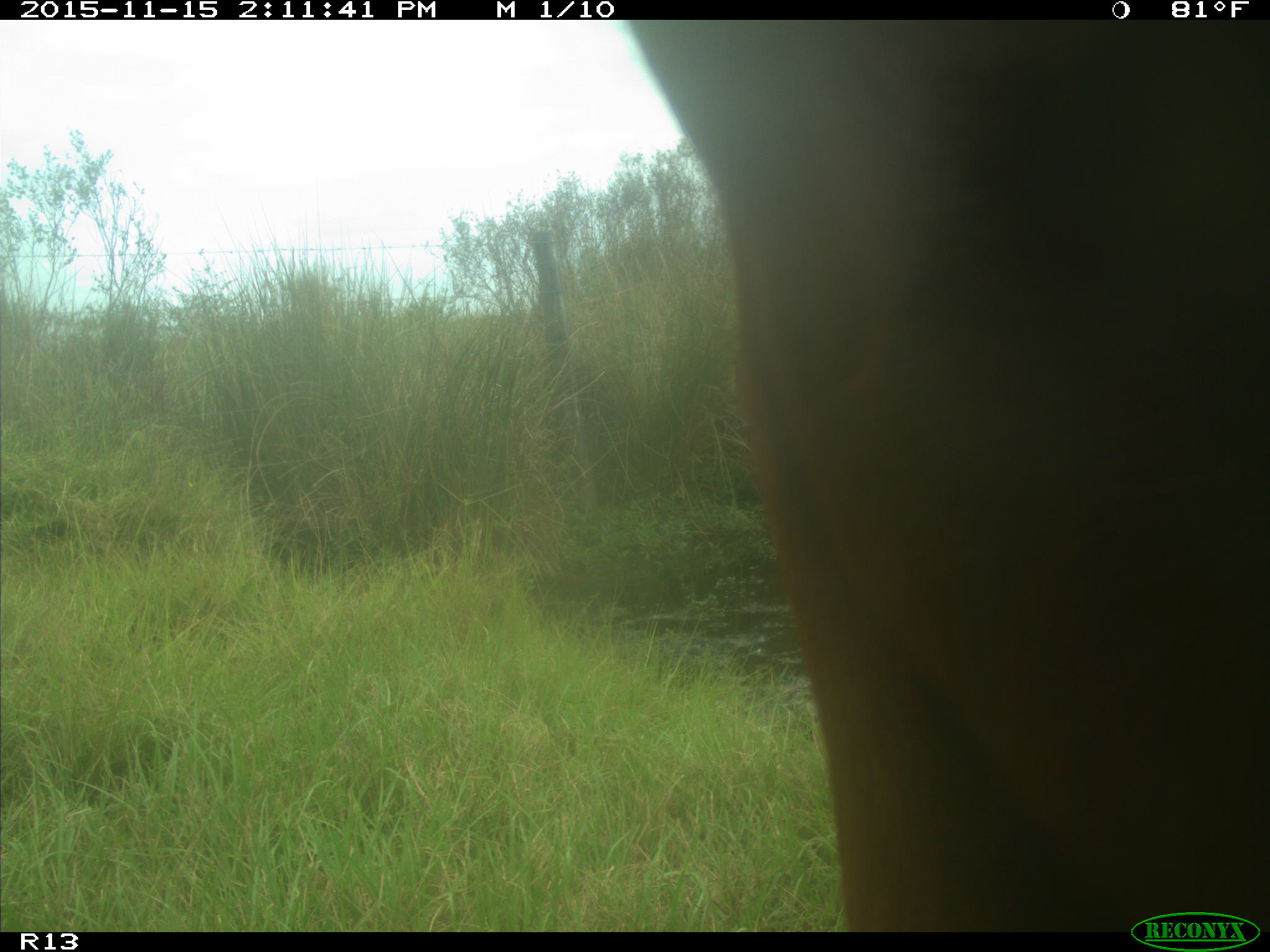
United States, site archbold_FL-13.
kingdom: Animalia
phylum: Chordata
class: Mammalia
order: Artiodactyla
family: Bovidae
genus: Bos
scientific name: Bos taurus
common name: domestic cow